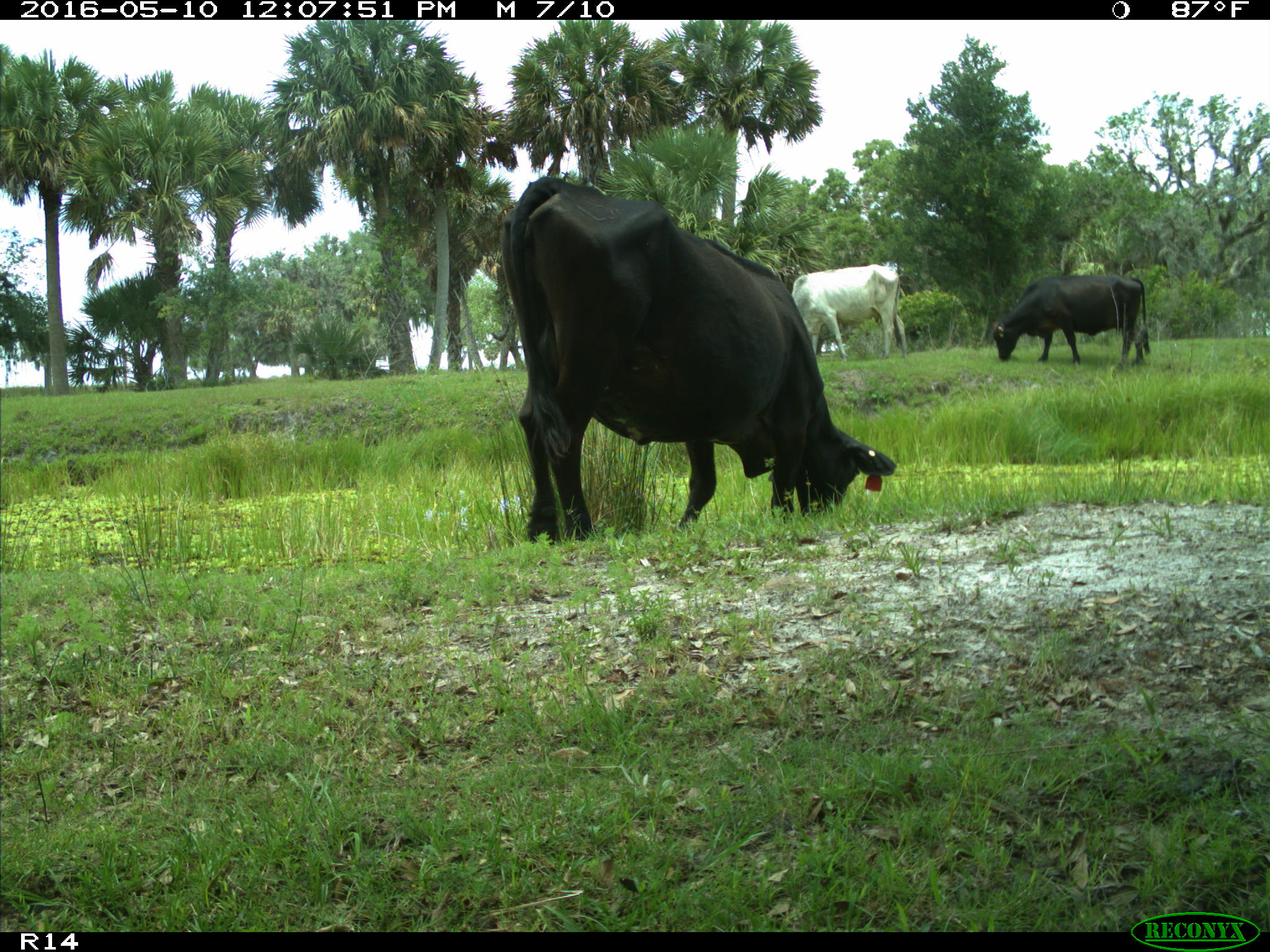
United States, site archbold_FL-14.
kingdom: Animalia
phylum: Chordata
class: Mammalia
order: Artiodactyla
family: Bovidae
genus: Bos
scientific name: Bos taurus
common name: domestic cow